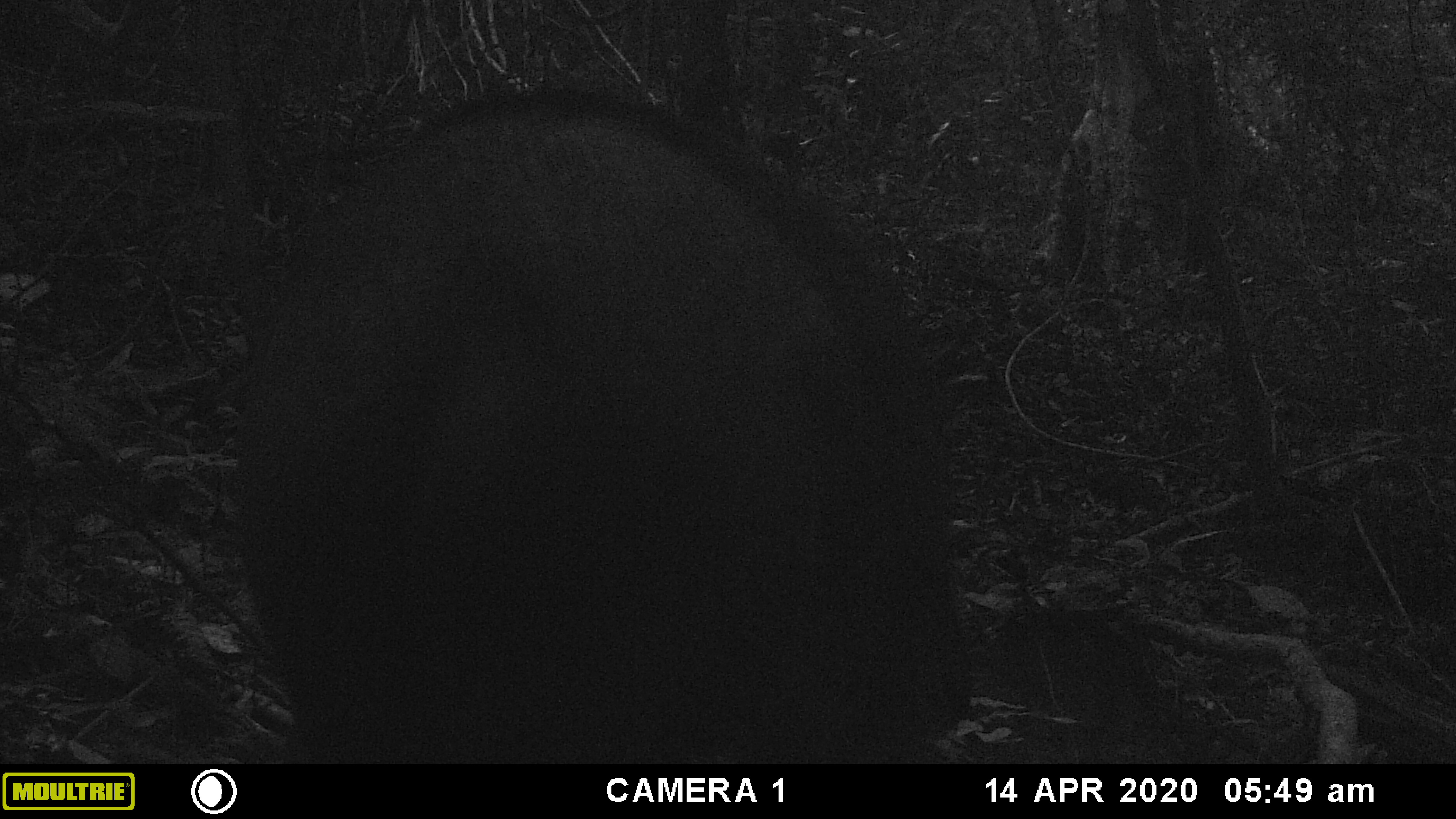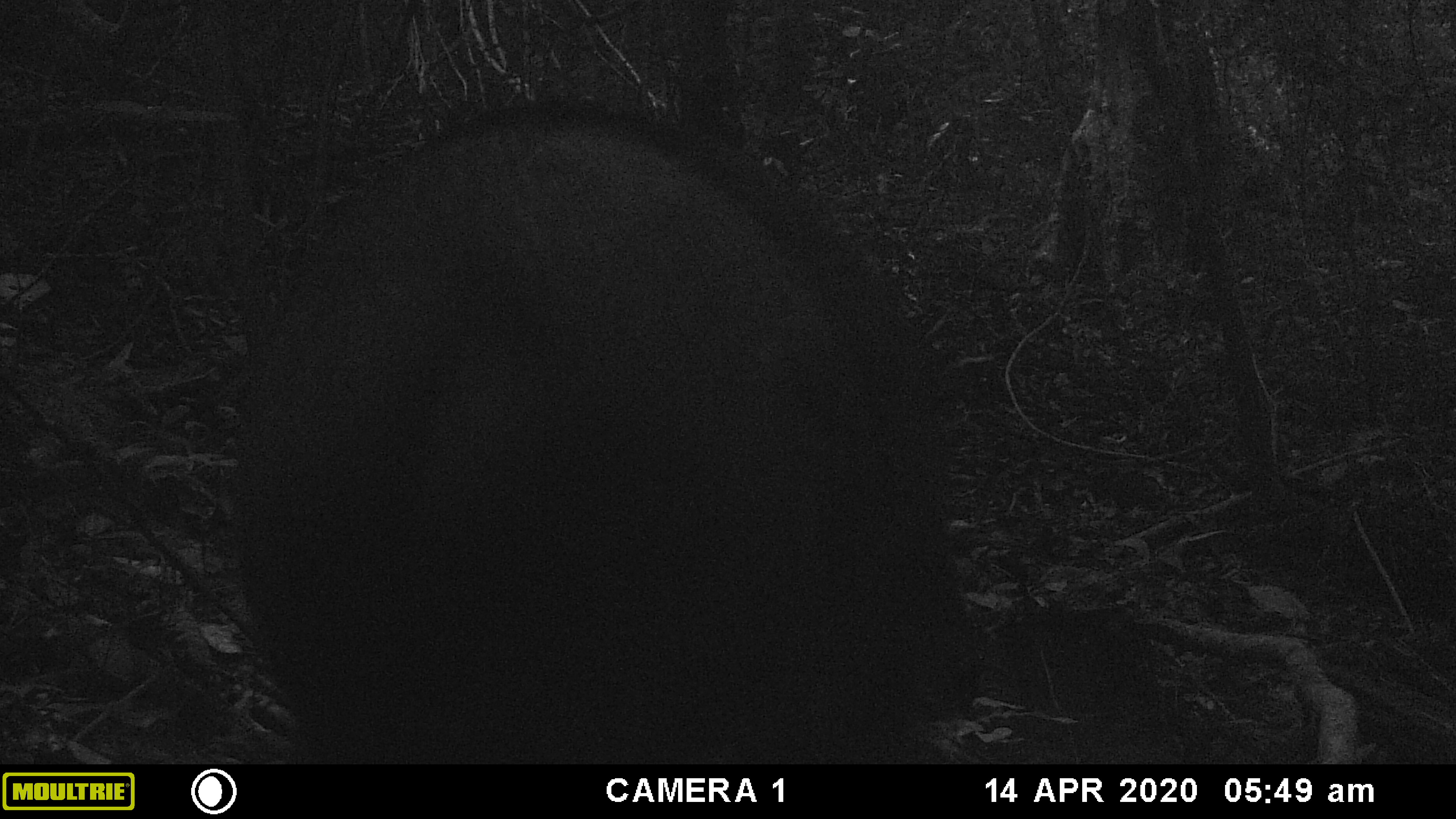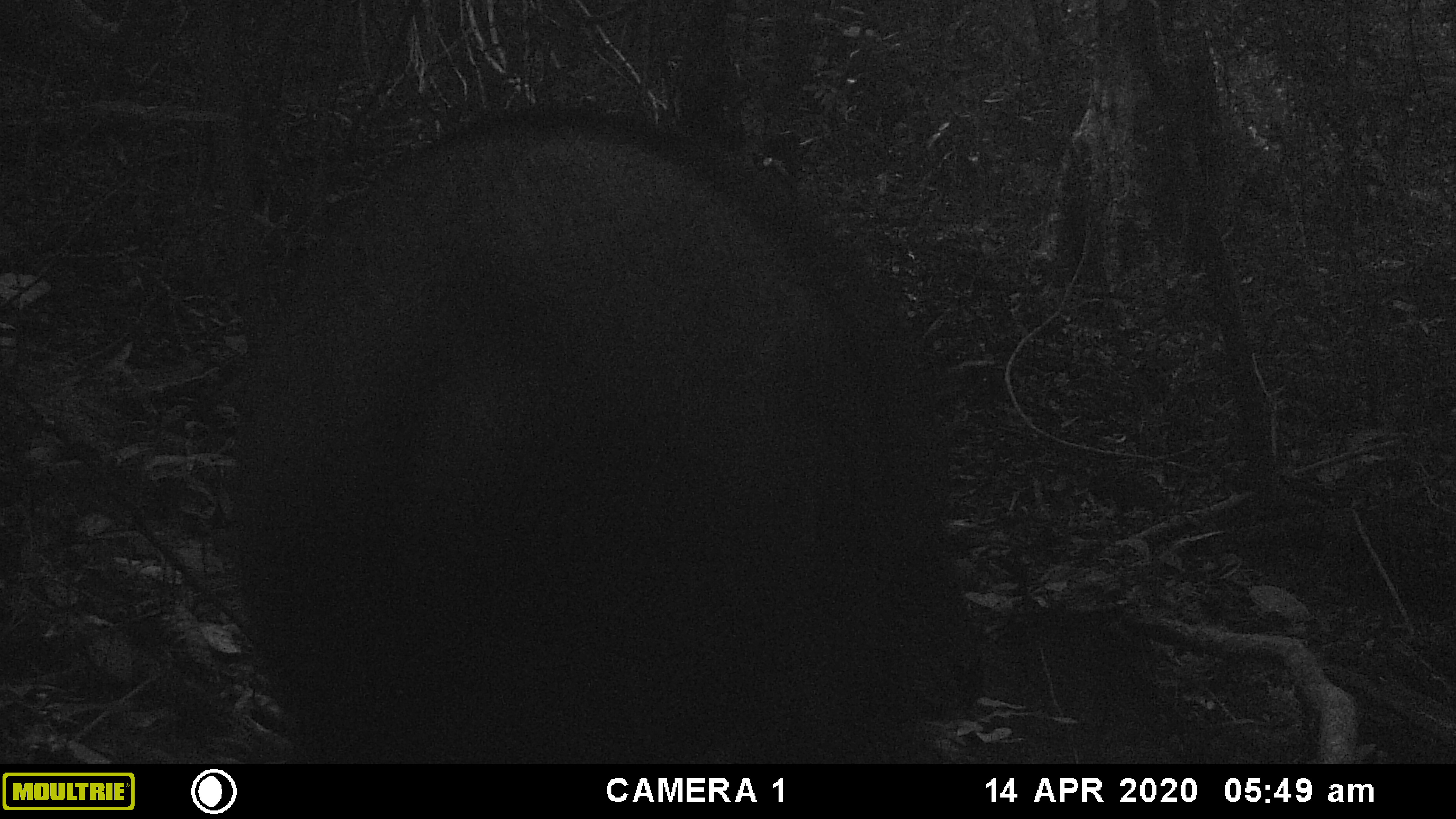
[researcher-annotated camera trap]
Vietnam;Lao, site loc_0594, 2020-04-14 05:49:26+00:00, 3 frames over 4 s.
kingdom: Animalia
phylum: Chordata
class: Mammalia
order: Artiodactyla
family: Bovidae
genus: Capricornis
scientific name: Capricornis sumatraensis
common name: chinese serow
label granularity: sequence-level